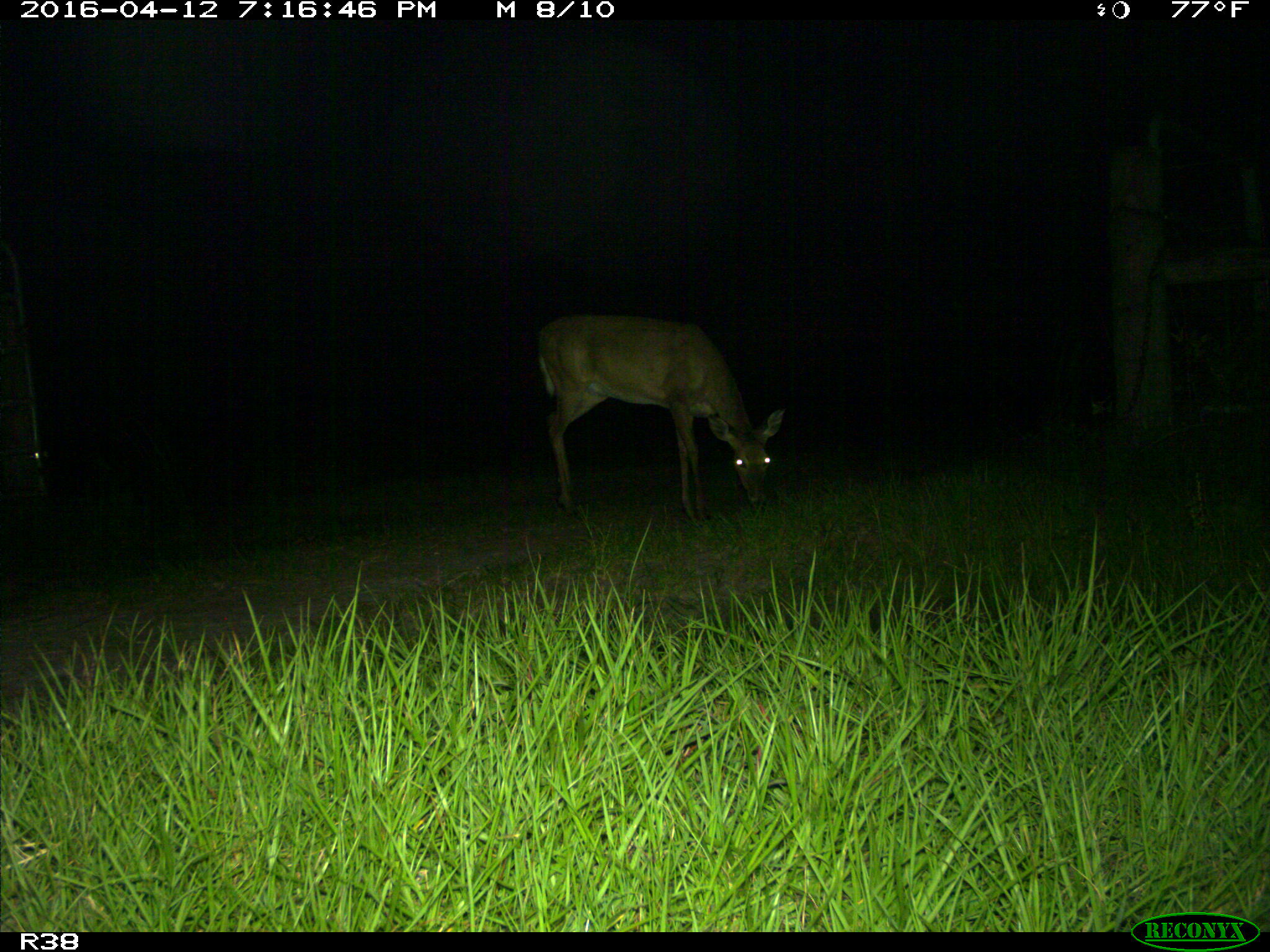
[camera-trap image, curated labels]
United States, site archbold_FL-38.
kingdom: Animalia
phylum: Chordata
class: Mammalia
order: Artiodactyla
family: Cervidae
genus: Odocoileus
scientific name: Odocoileus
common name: deer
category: unidentified deer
Unidentified deer (deer) (Odocoileus).